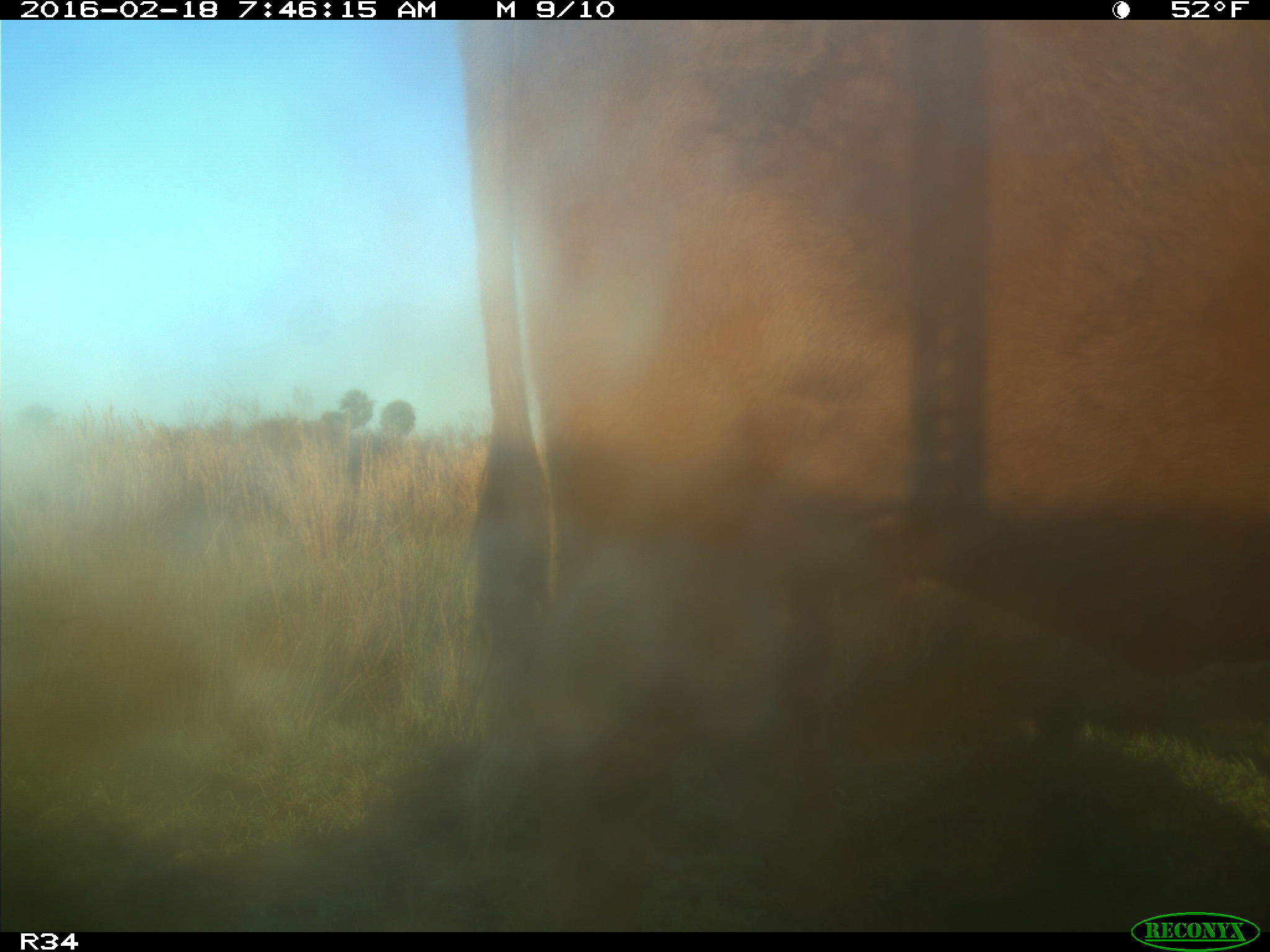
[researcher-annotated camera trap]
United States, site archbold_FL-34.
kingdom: Animalia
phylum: Chordata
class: Mammalia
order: Artiodactyla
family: Bovidae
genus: Bos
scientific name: Bos taurus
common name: domestic cow